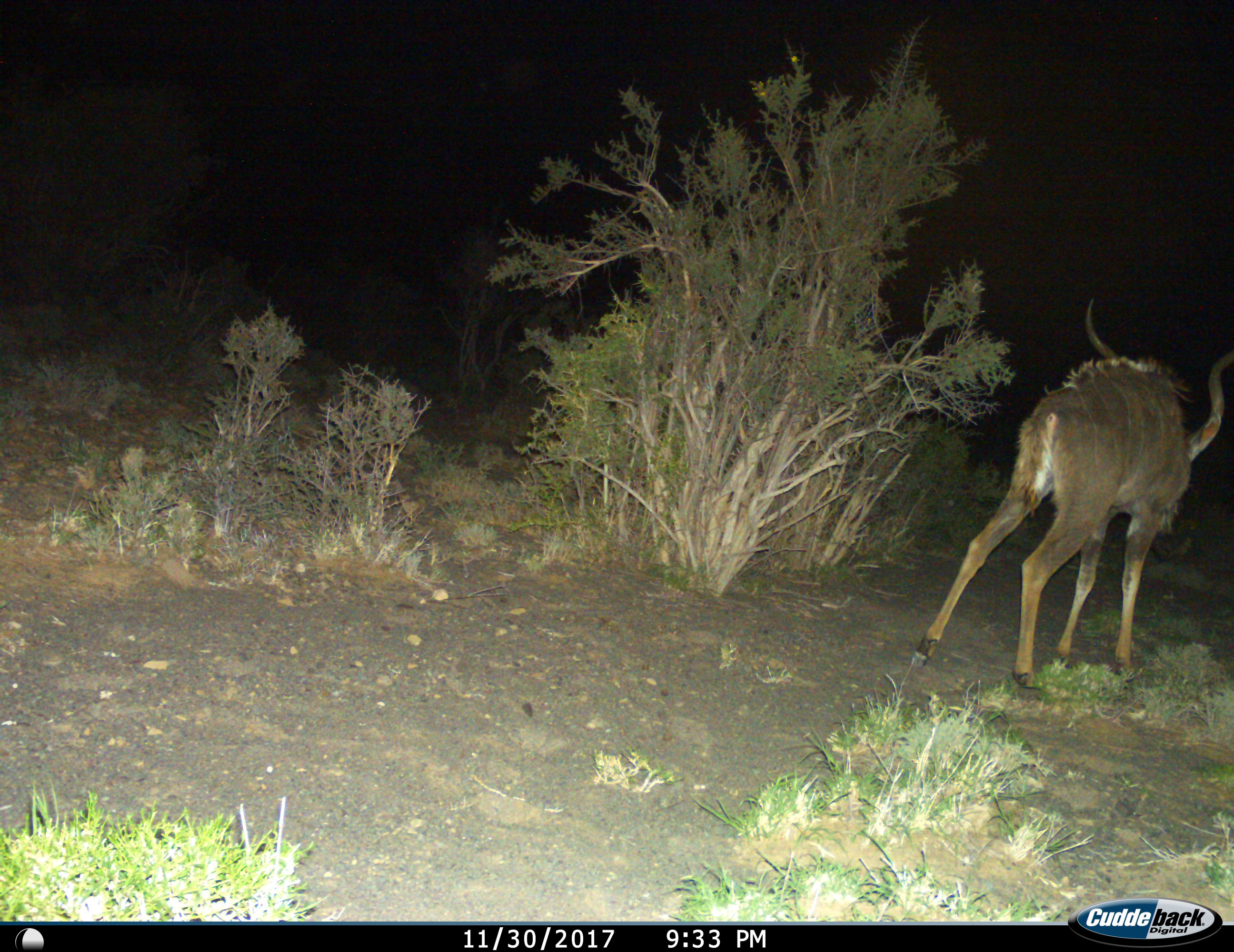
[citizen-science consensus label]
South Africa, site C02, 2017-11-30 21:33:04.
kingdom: Animalia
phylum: Chordata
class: Mammalia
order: Artiodactyla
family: Bovidae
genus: Tragelaphus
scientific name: Tragelaphus strepsiceros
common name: greater kudu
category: kudu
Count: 1.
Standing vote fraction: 89%.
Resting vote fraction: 0%.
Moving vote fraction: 22%.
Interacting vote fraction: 0%.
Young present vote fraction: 0%.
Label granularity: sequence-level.